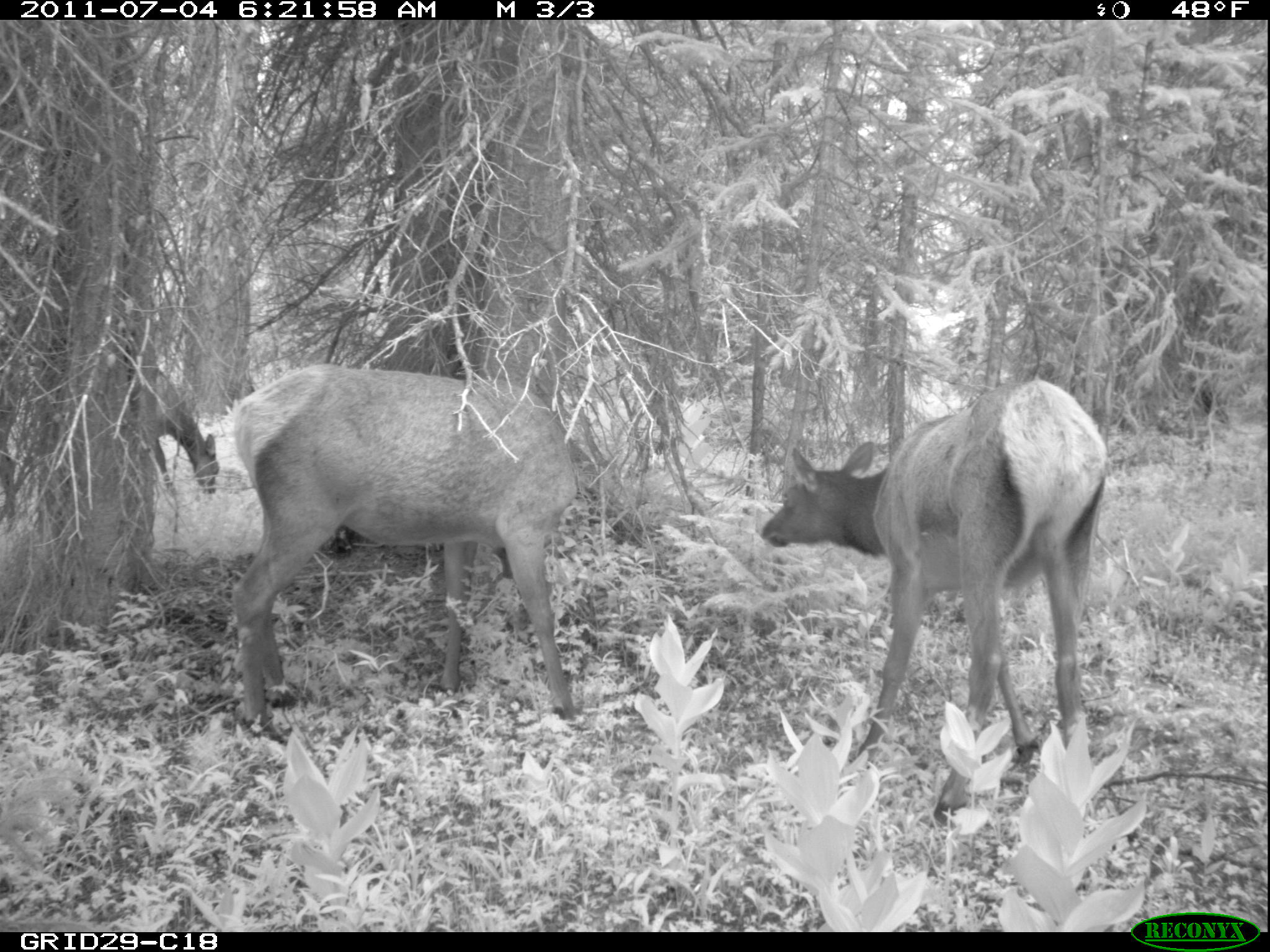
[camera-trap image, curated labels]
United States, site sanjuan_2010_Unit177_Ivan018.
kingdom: Animalia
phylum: Chordata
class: Mammalia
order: Artiodactyla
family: Cervidae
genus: Cervus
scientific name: Cervus elaphus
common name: red deer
Cervus elaphus (red deer).